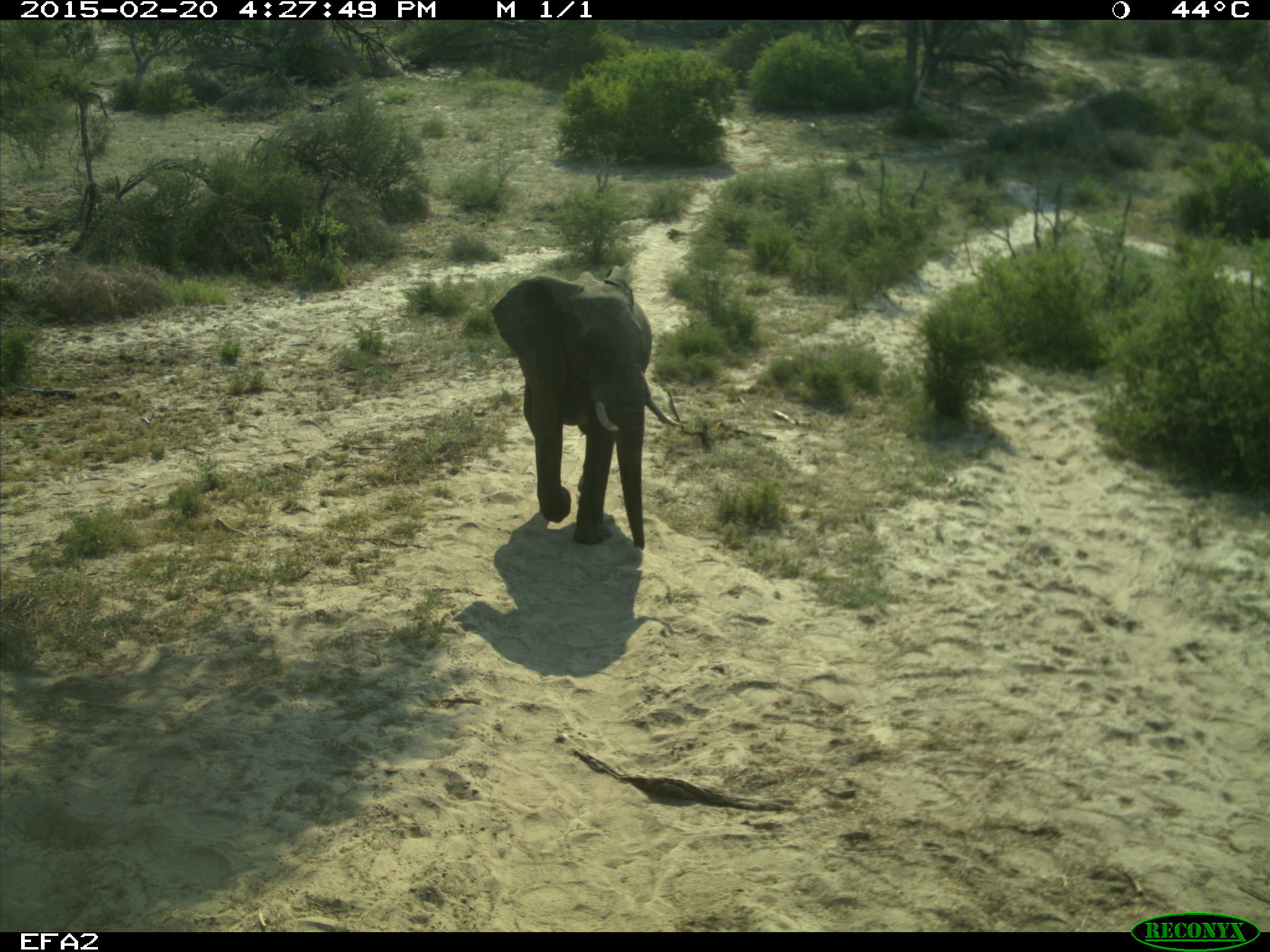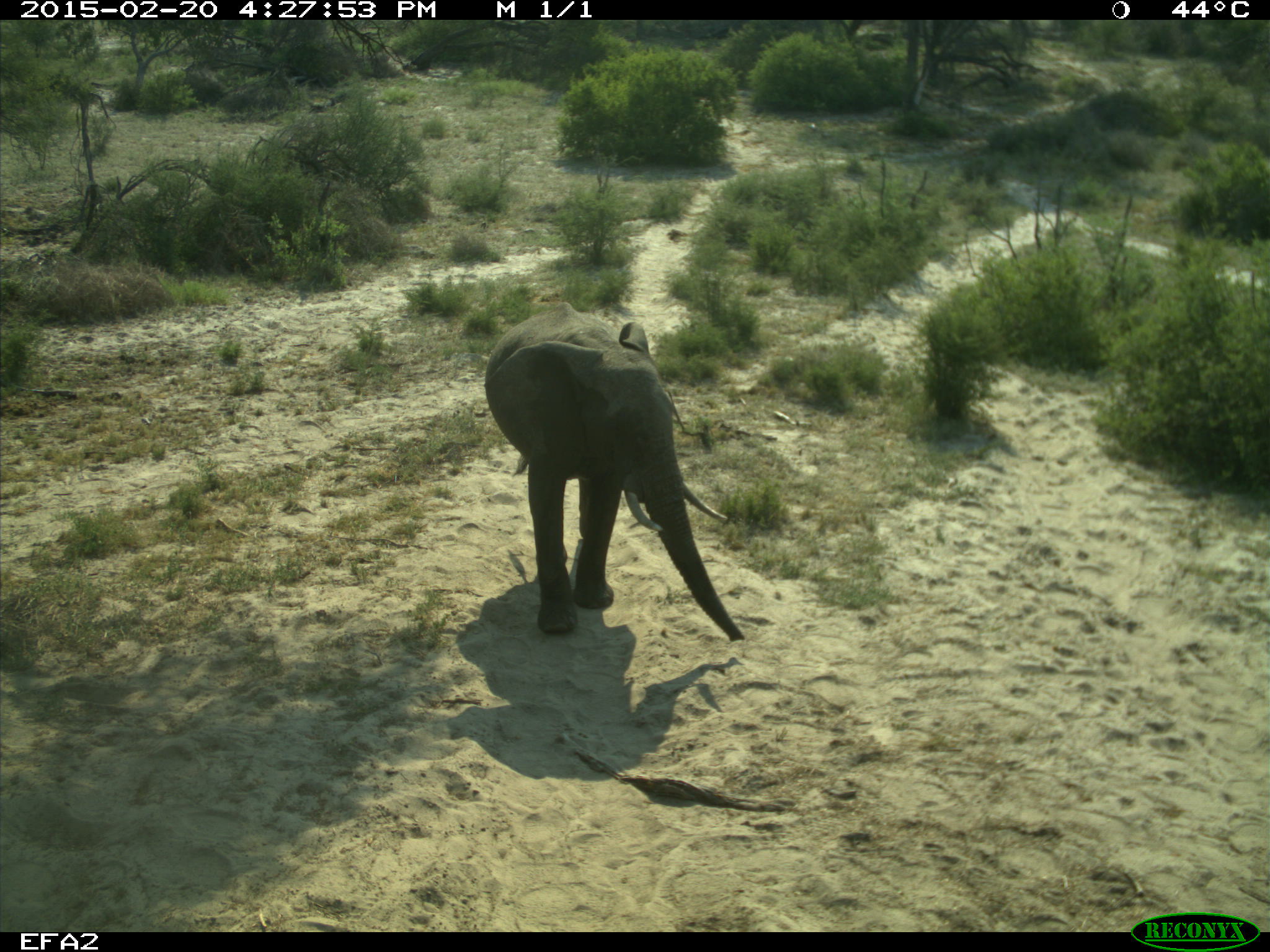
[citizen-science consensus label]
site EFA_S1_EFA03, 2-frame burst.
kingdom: Animalia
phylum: Chordata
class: Mammalia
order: Proboscidea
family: Elephantidae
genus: Loxodonta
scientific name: Loxodonta africana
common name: african bush elephant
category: elephant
Elephant (african bush elephant) (Loxodonta africana), count 1. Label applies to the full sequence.